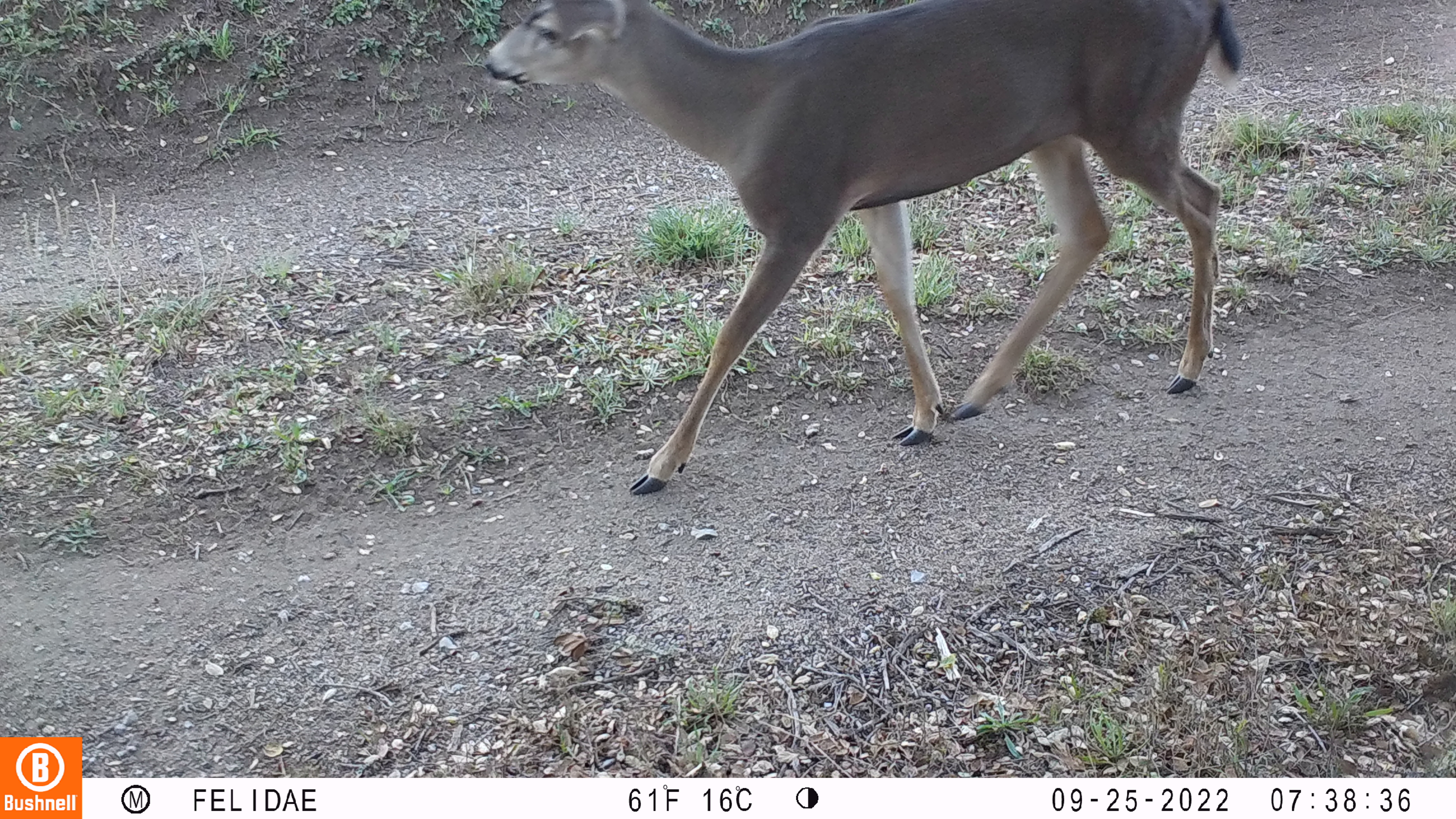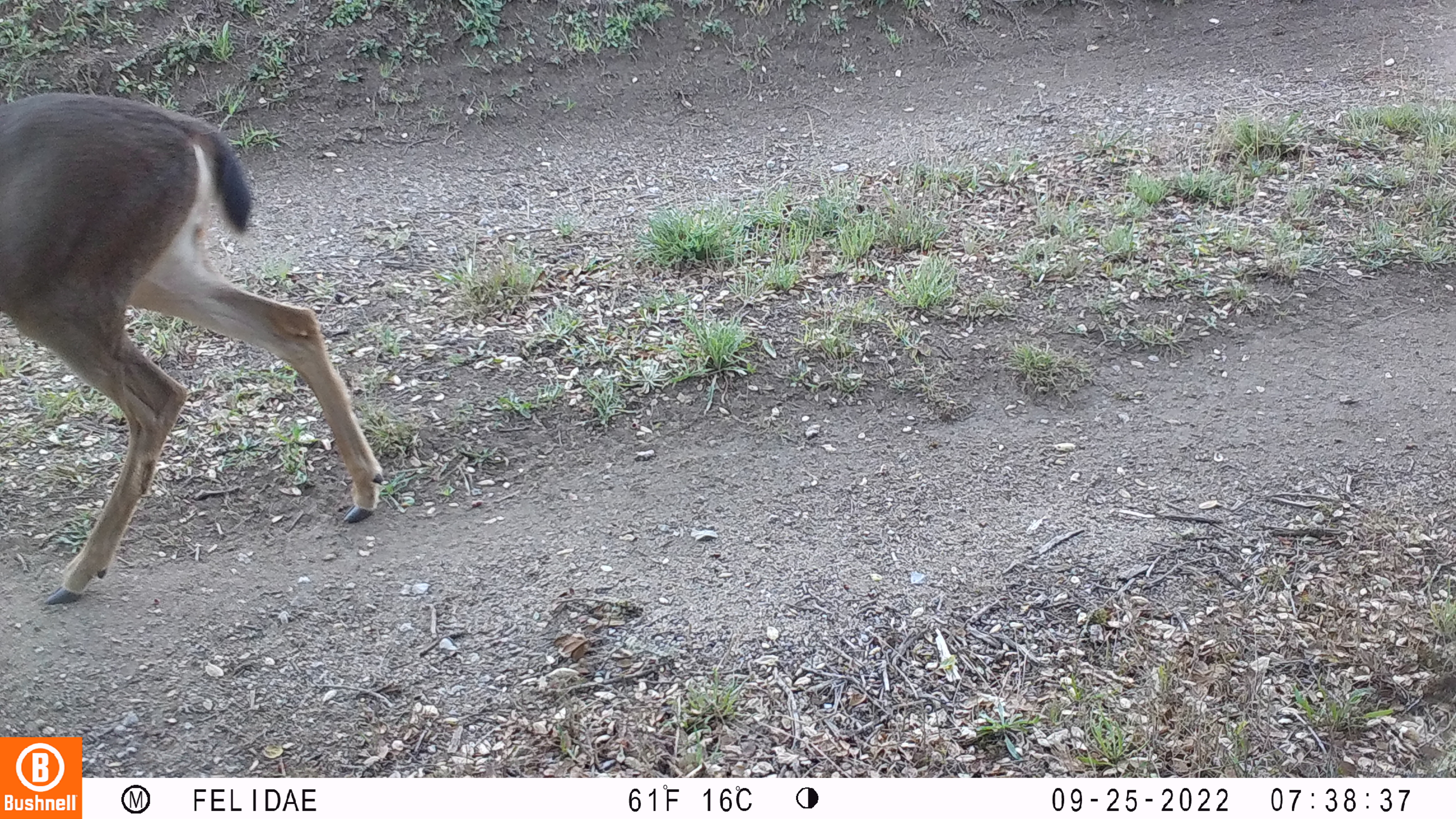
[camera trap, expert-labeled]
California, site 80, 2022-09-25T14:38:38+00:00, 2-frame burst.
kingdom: Animalia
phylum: Chordata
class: Mammalia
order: Artiodactyla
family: Cervidae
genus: Odocoileus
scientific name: Odocoileus hemionus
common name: mule deer